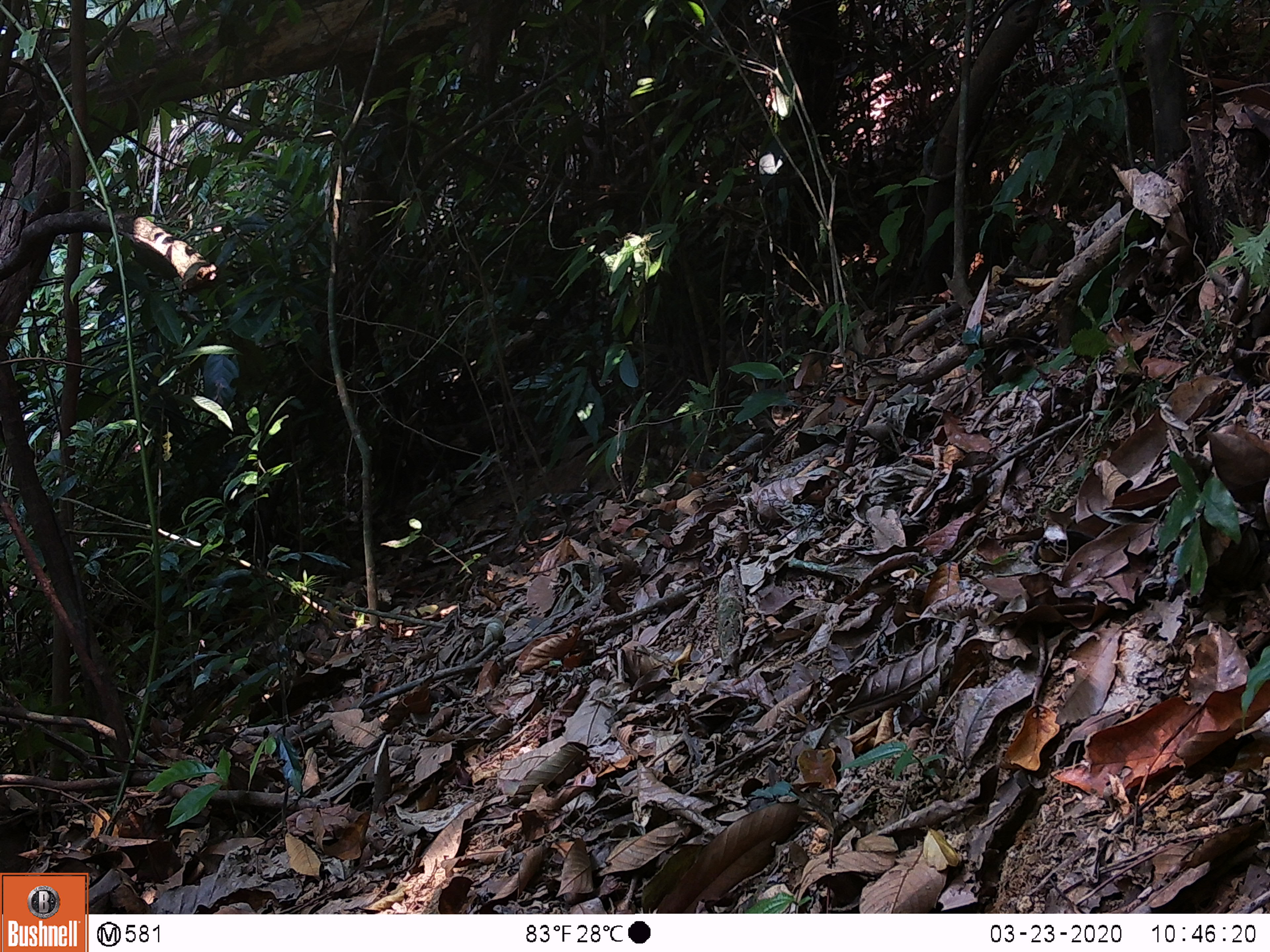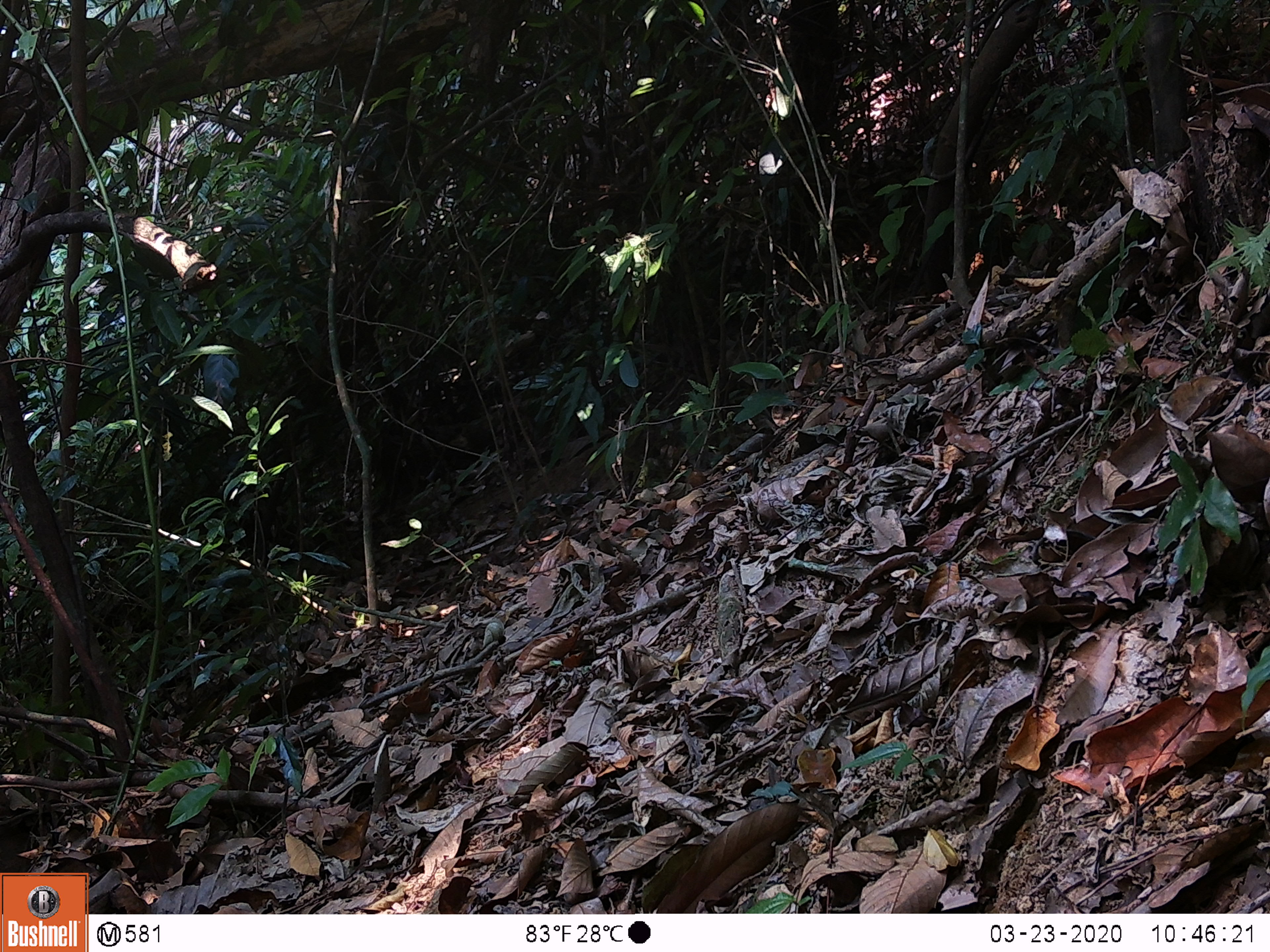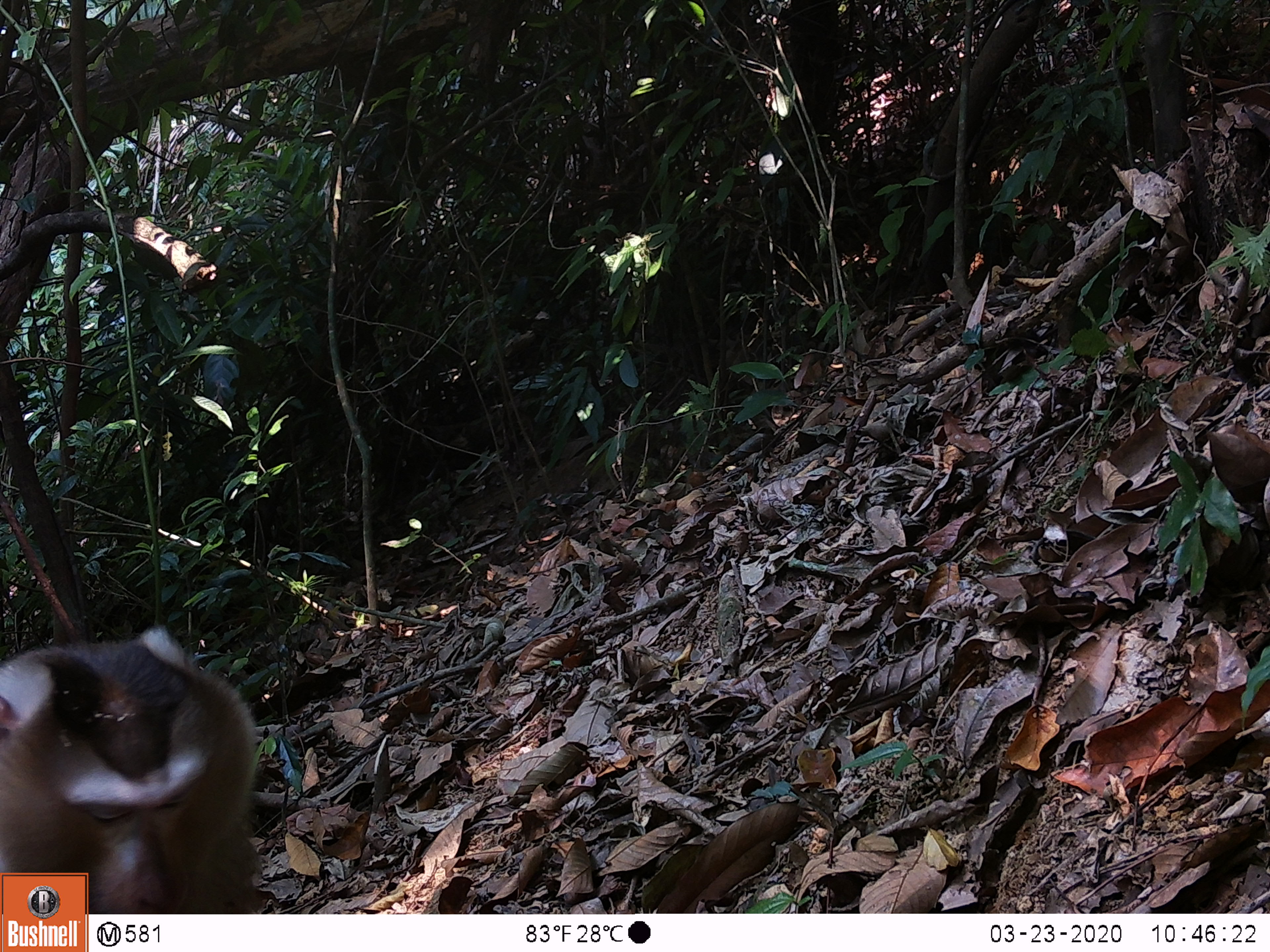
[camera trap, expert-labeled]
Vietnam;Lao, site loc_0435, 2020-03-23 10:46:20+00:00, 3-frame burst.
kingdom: Animalia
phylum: Chordata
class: Mammalia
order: Primates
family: Cercopithecidae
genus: Macaca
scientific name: Macaca nemestrina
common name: pig-tailed macaque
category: pig tailed macaque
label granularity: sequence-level